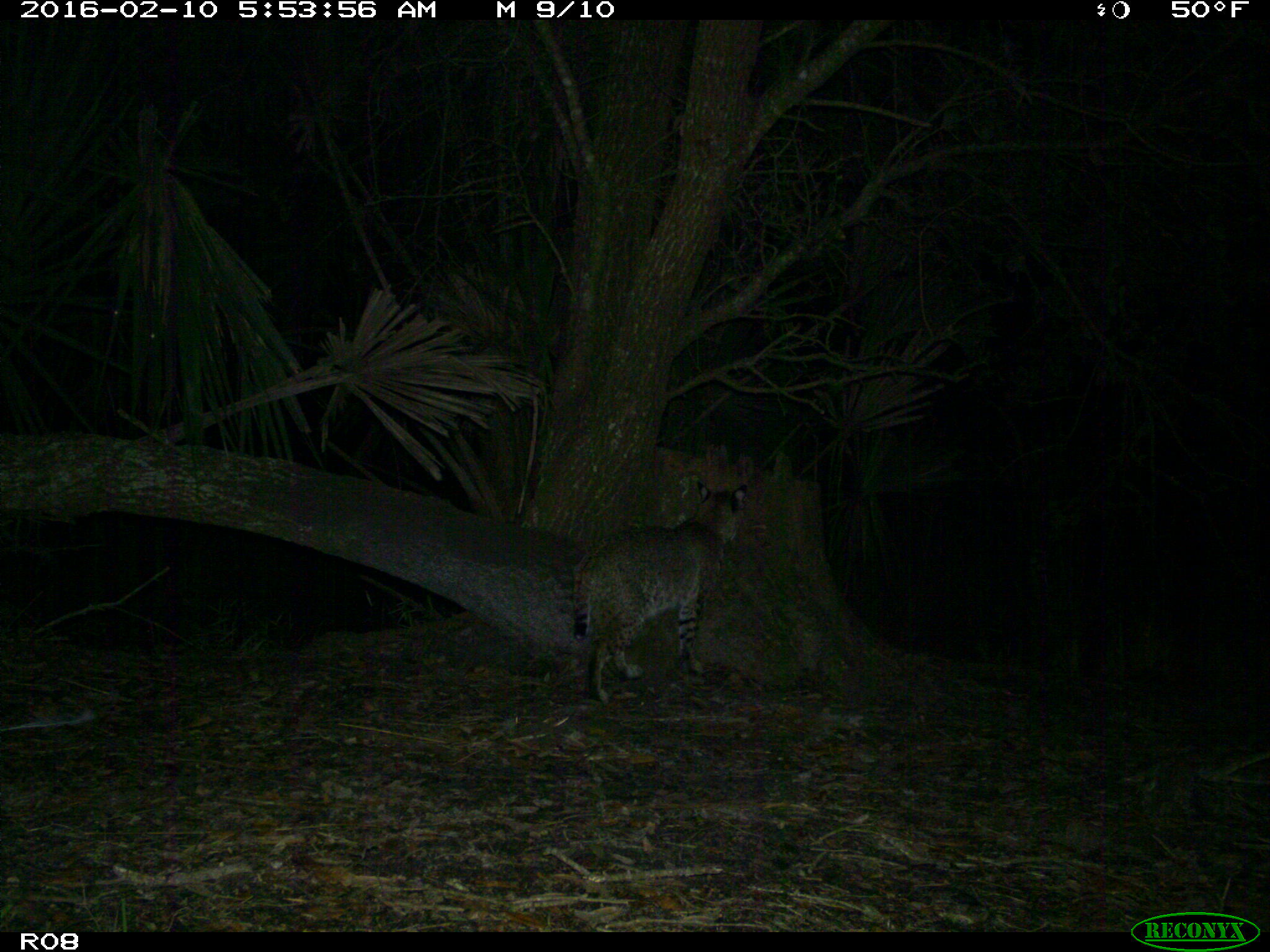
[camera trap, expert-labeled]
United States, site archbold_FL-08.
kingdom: Animalia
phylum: Chordata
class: Mammalia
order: Carnivora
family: Felidae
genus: Lynx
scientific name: Lynx rufus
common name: bobcat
Lynx rufus (bobcat).